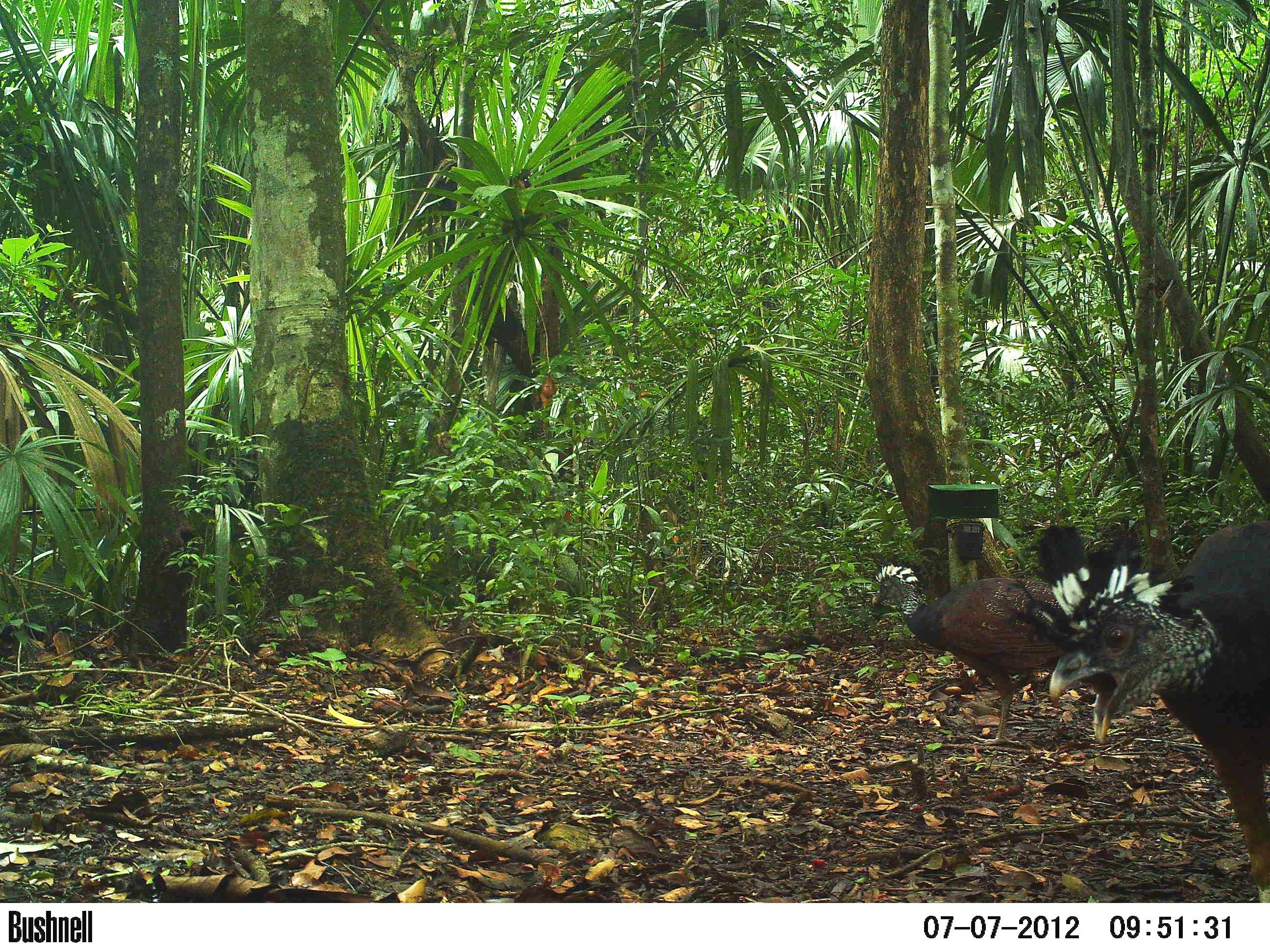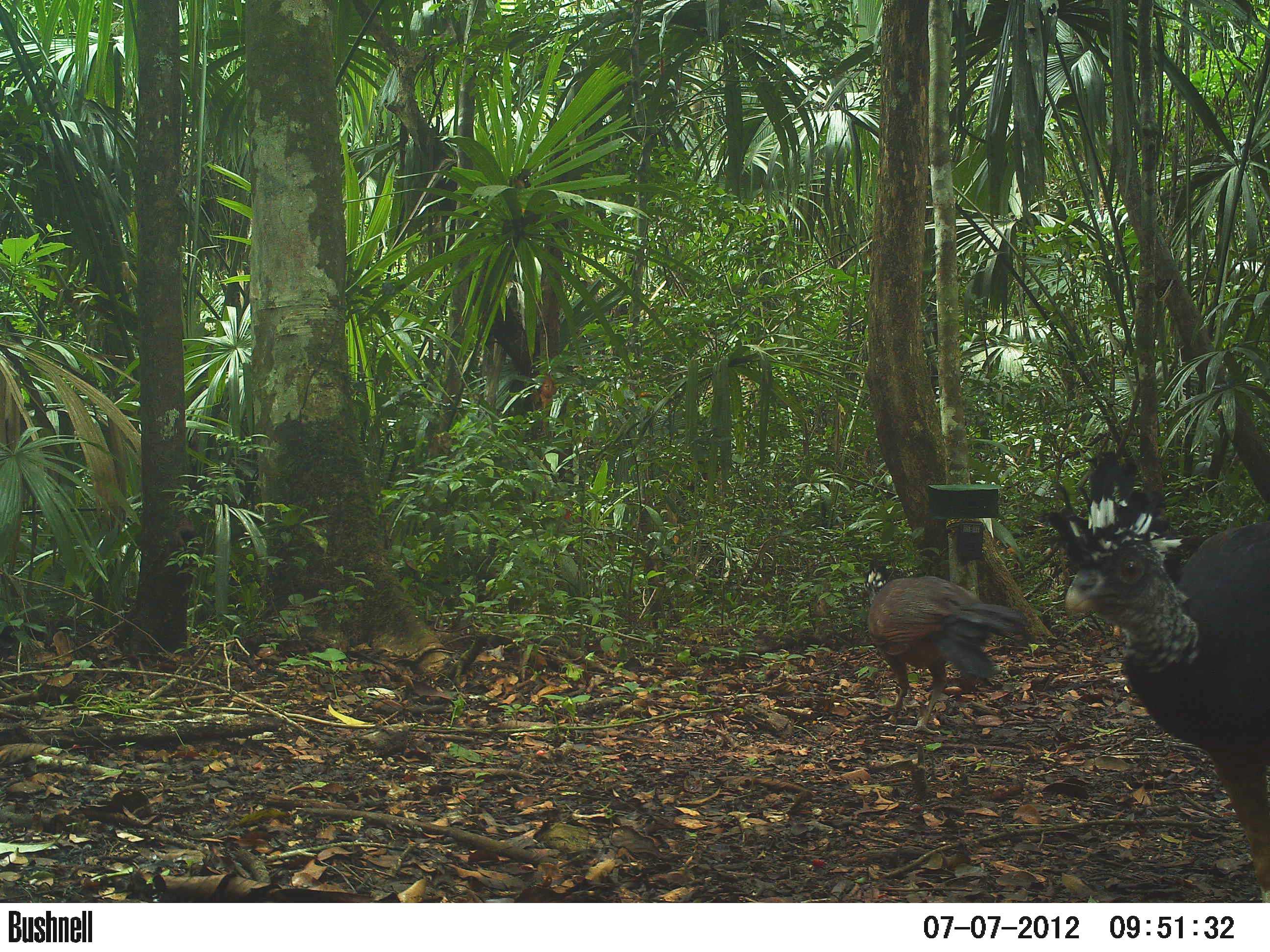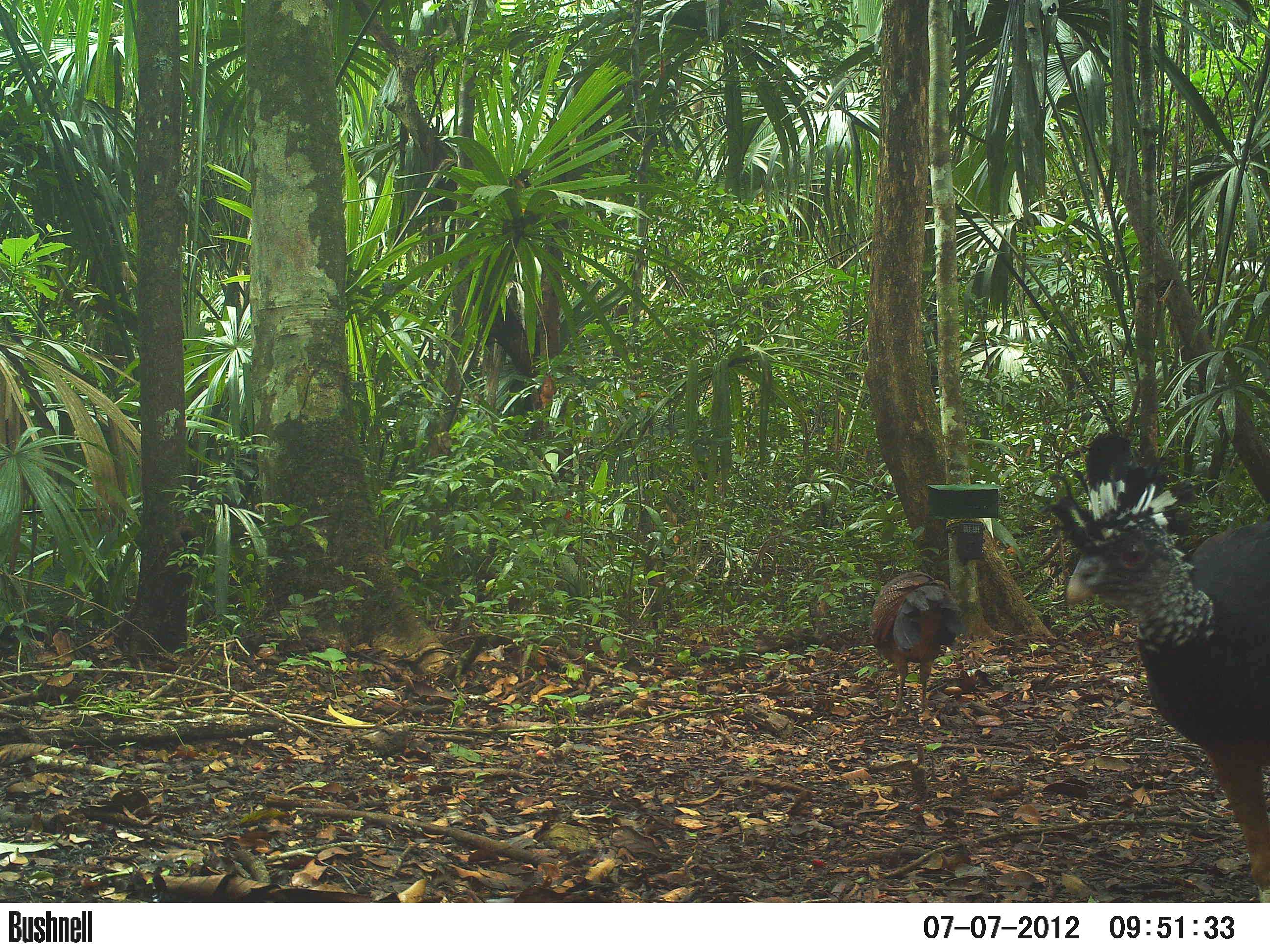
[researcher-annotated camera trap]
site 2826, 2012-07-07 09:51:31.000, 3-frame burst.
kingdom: Animalia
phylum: Chordata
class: Aves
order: Galliformes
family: Cracidae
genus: Crax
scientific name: Crax rubra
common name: great curassow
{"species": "Crax rubra (great curassow)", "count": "2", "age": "adult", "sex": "female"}